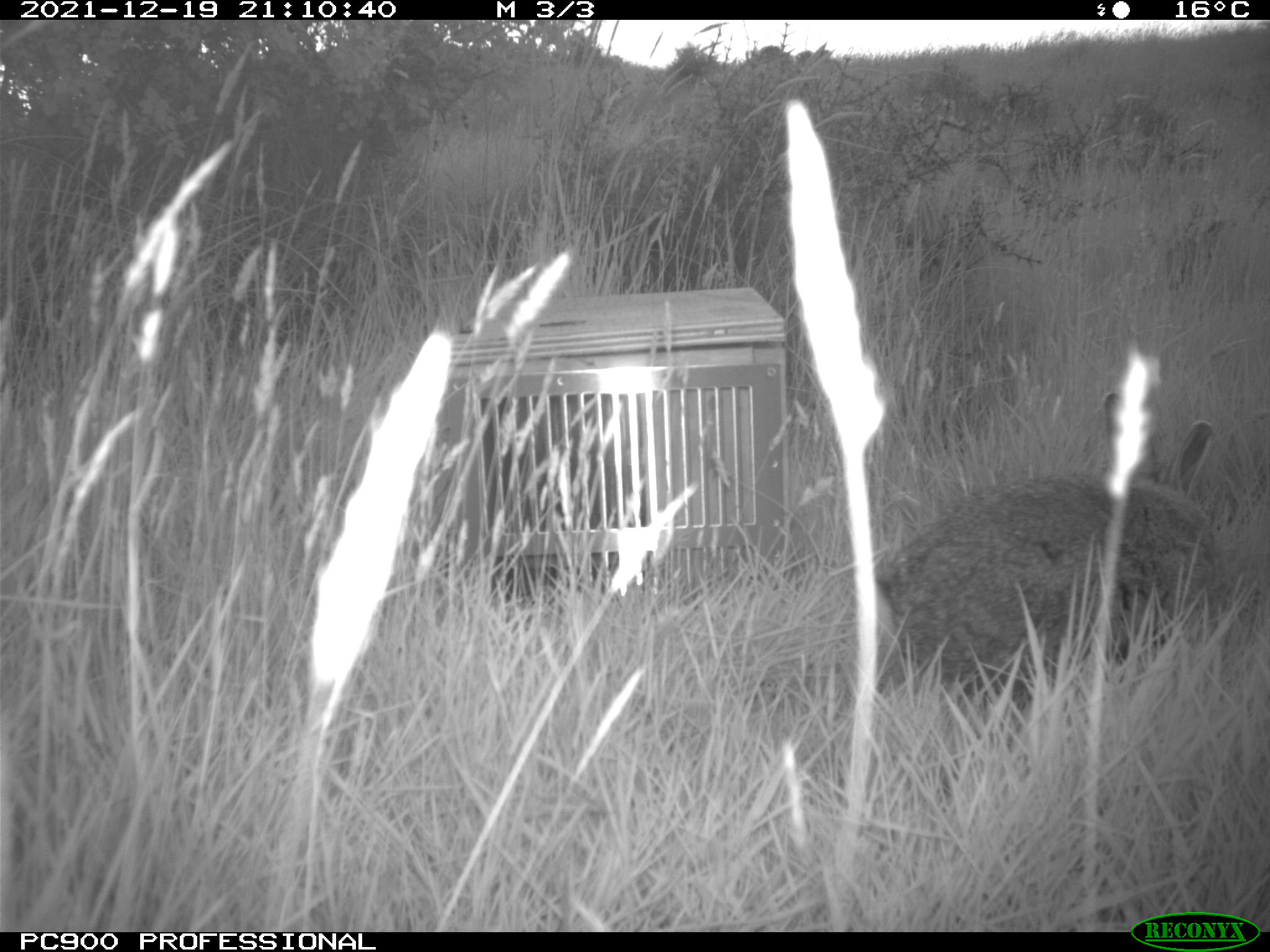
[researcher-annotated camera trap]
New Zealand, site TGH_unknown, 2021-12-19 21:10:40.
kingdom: Animalia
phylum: Chordata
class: Mammalia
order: Lagomorpha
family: Leporidae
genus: Oryctolagus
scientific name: Oryctolagus cuniculus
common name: european rabbit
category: rabbit